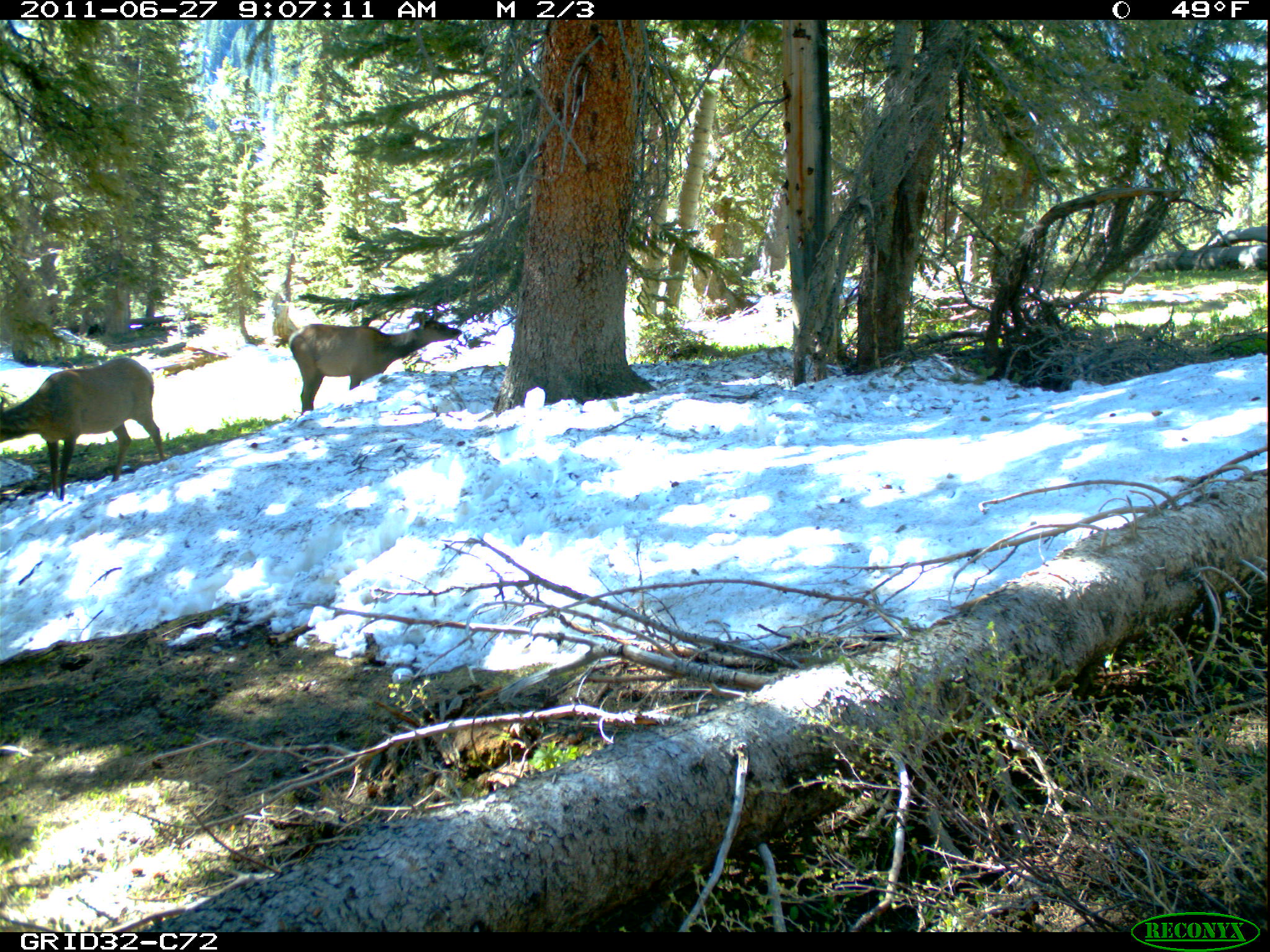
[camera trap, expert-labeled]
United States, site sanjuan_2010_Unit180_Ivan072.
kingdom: Animalia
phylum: Chordata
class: Mammalia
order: Artiodactyla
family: Cervidae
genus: Cervus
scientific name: Cervus elaphus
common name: red deer